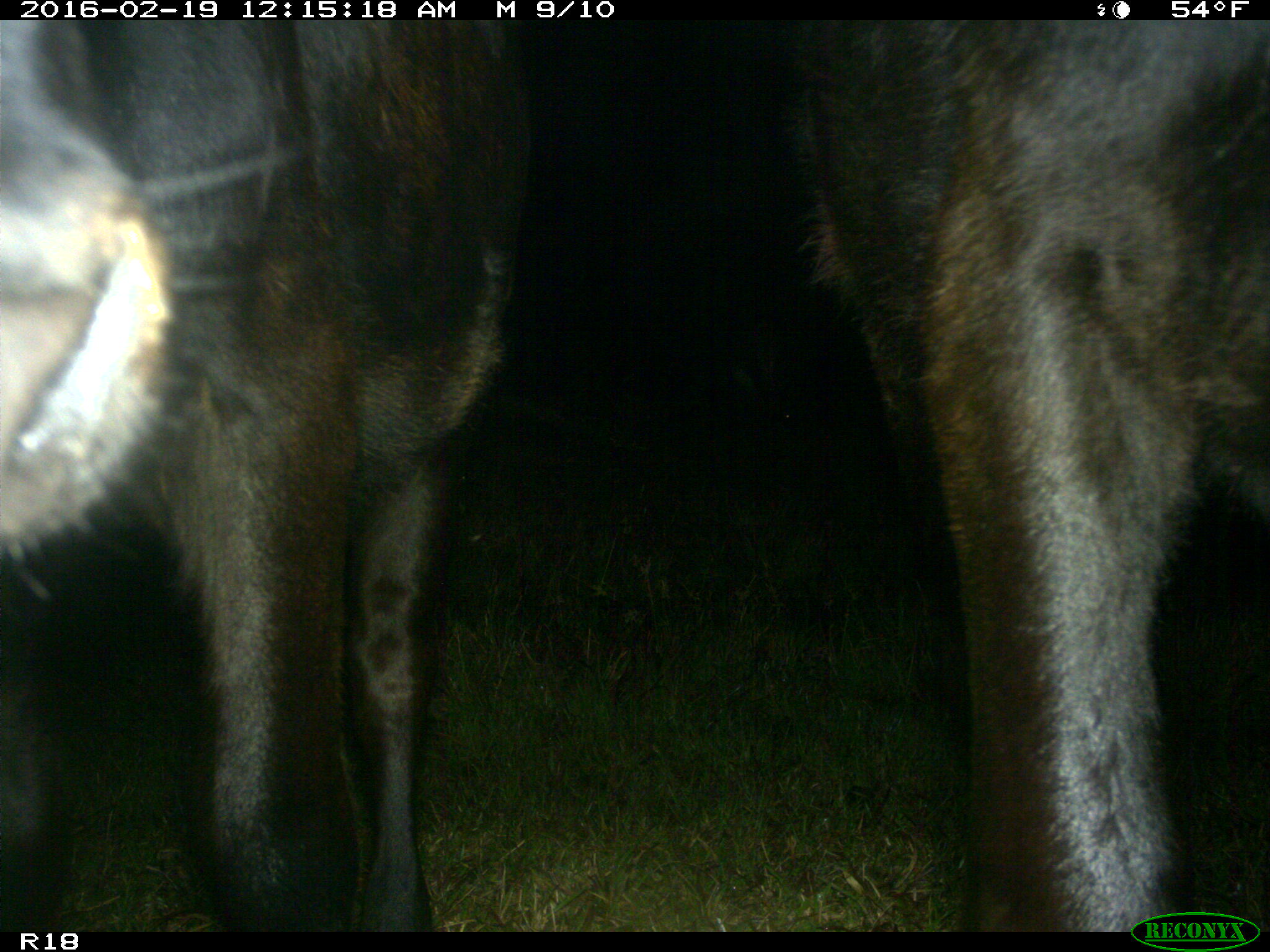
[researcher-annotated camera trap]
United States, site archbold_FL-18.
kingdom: Animalia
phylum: Chordata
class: Mammalia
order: Artiodactyla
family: Bovidae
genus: Bos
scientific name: Bos taurus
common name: domestic cow